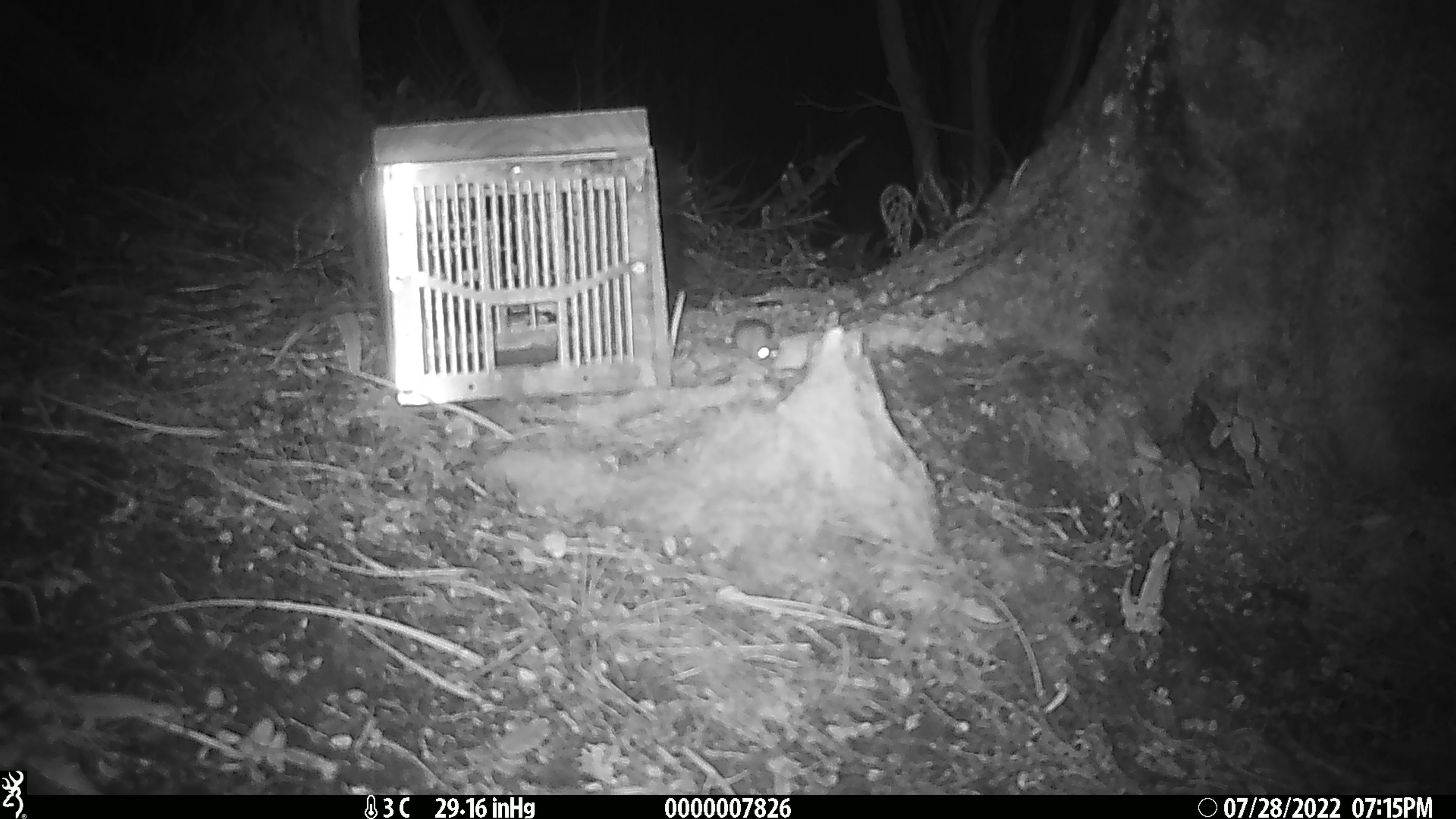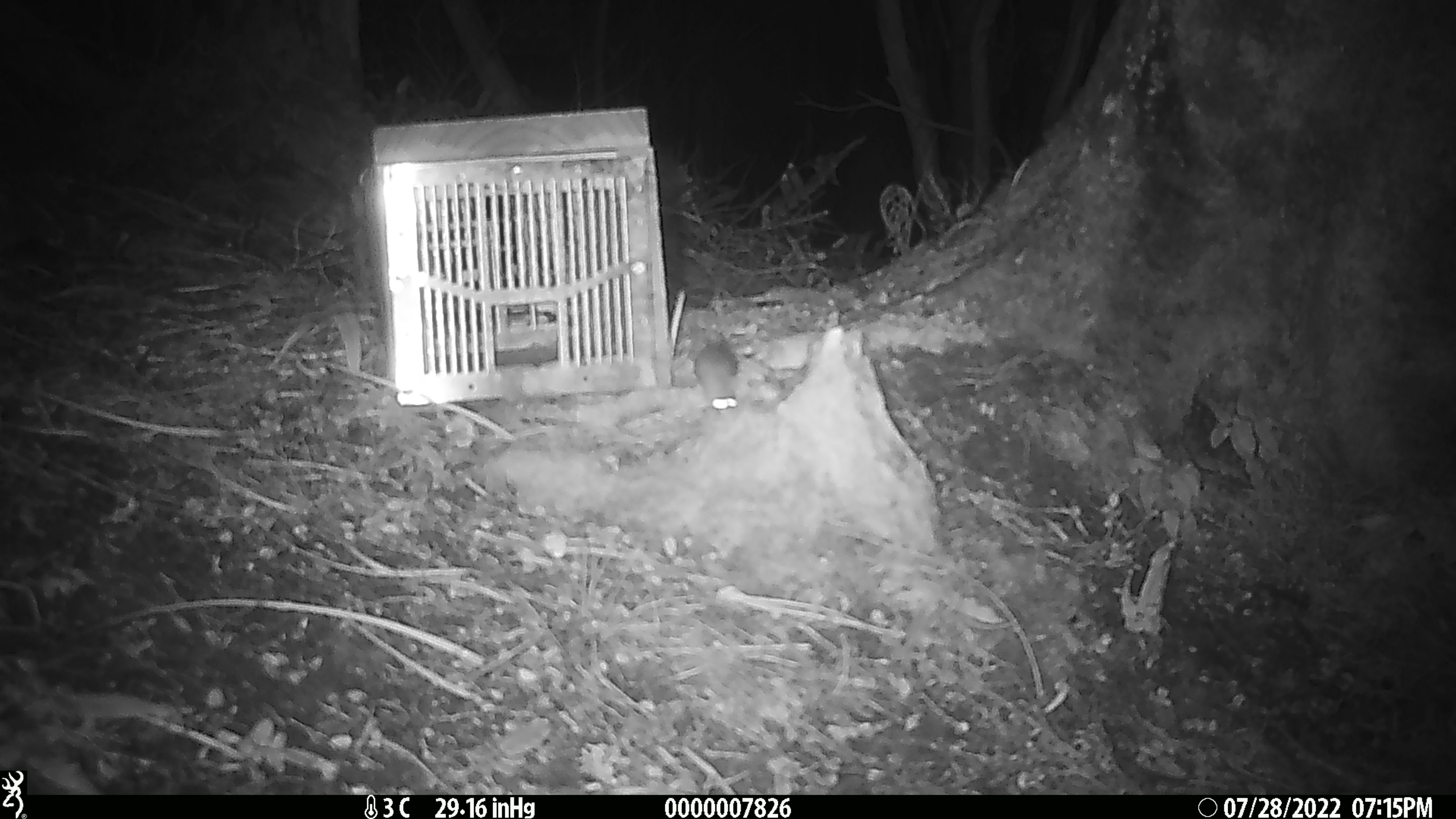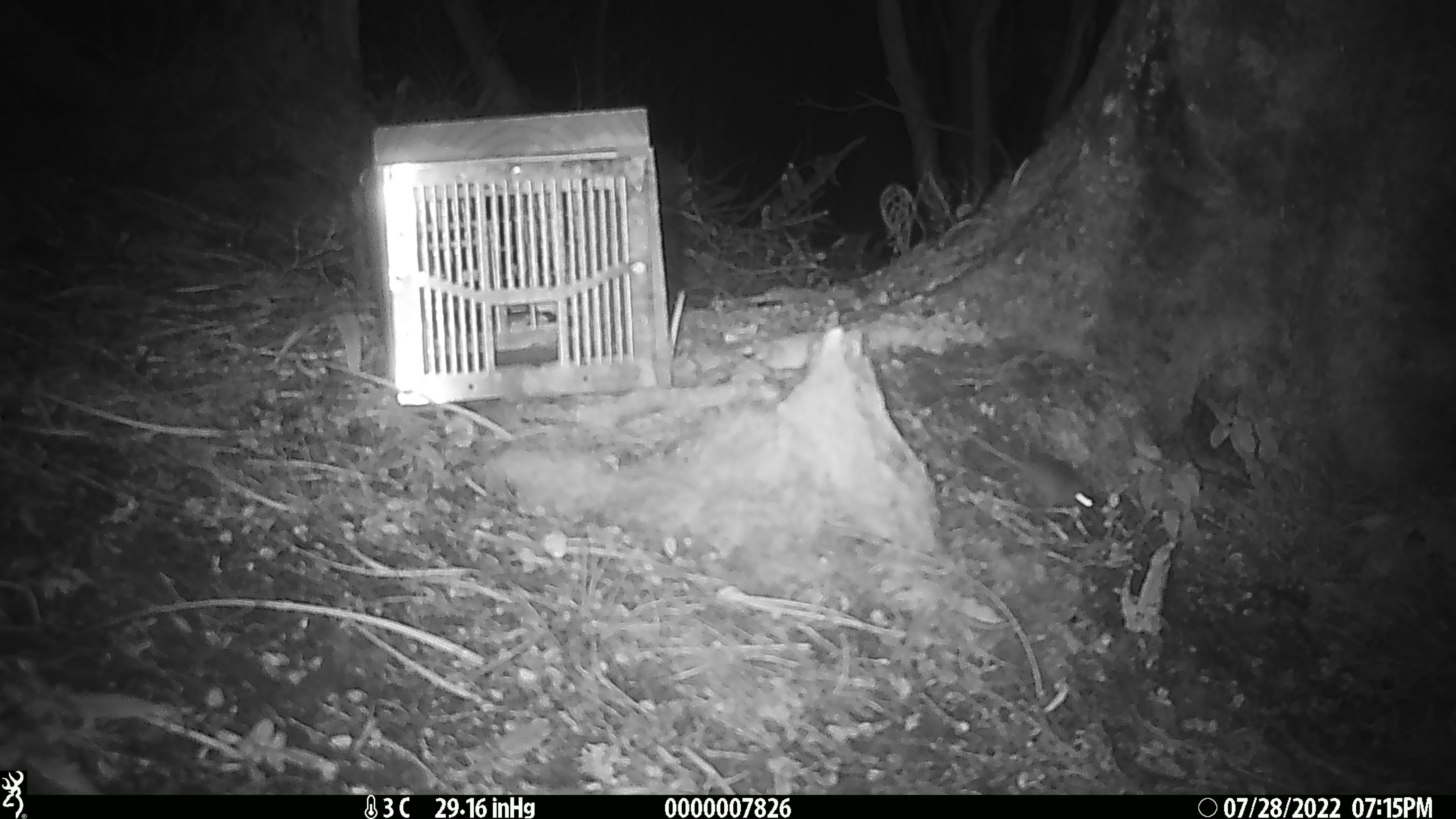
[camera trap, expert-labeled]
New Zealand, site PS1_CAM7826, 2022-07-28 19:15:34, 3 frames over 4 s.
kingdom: Animalia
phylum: Chordata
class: Mammalia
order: Rodentia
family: Muridae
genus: Mus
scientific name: Mus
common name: mouse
Mouse (Mus).